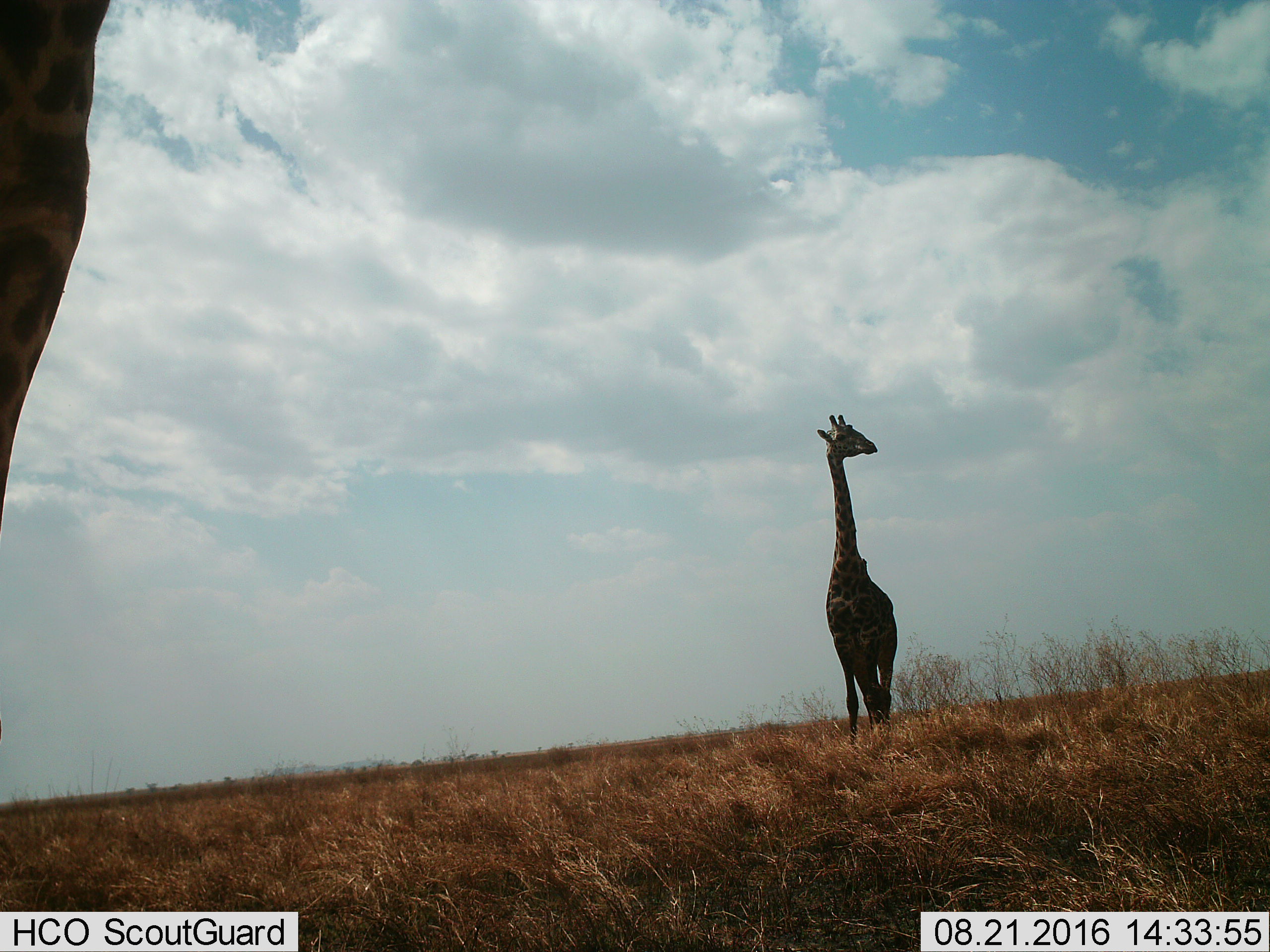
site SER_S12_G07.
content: unidentified animal